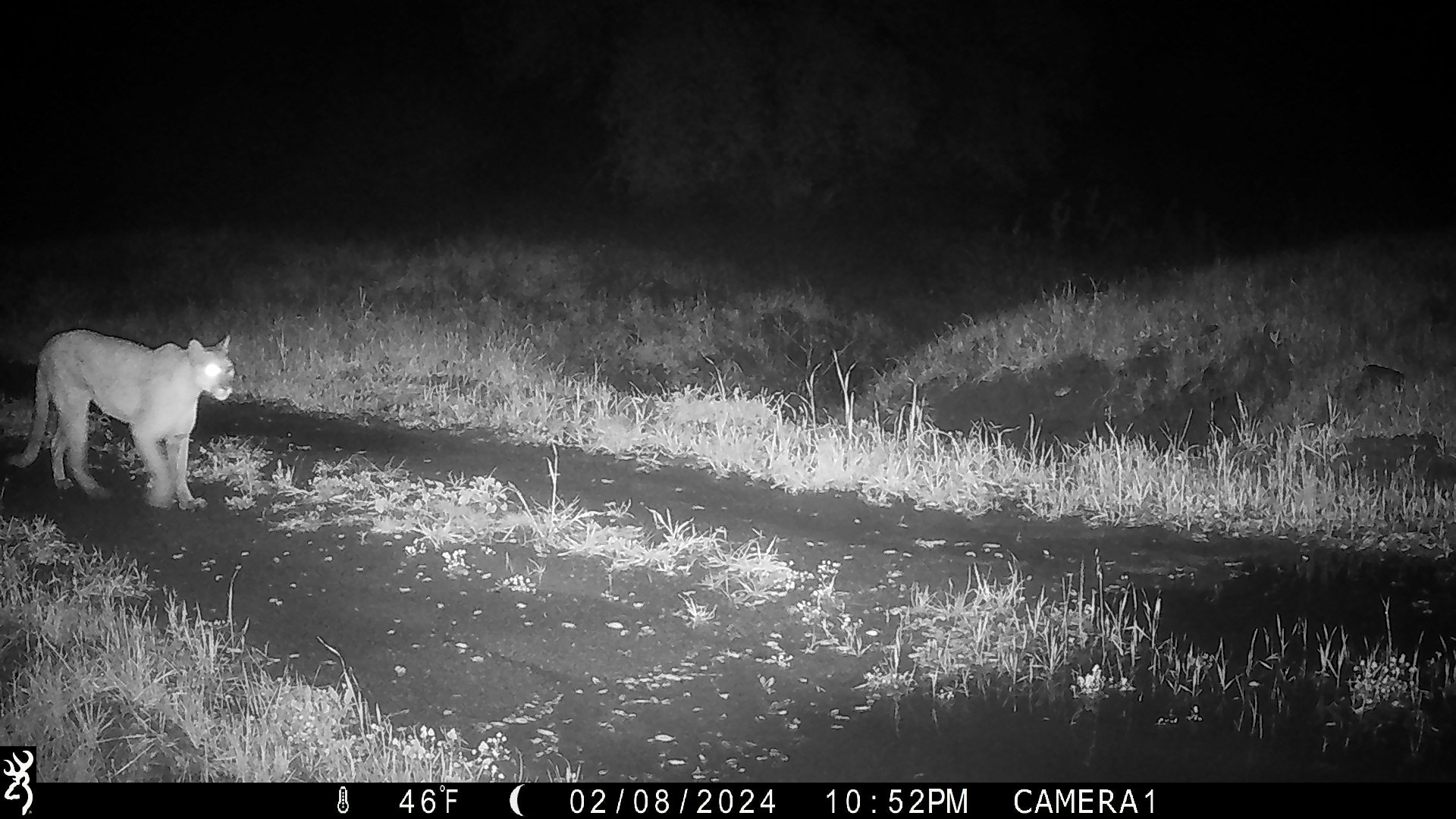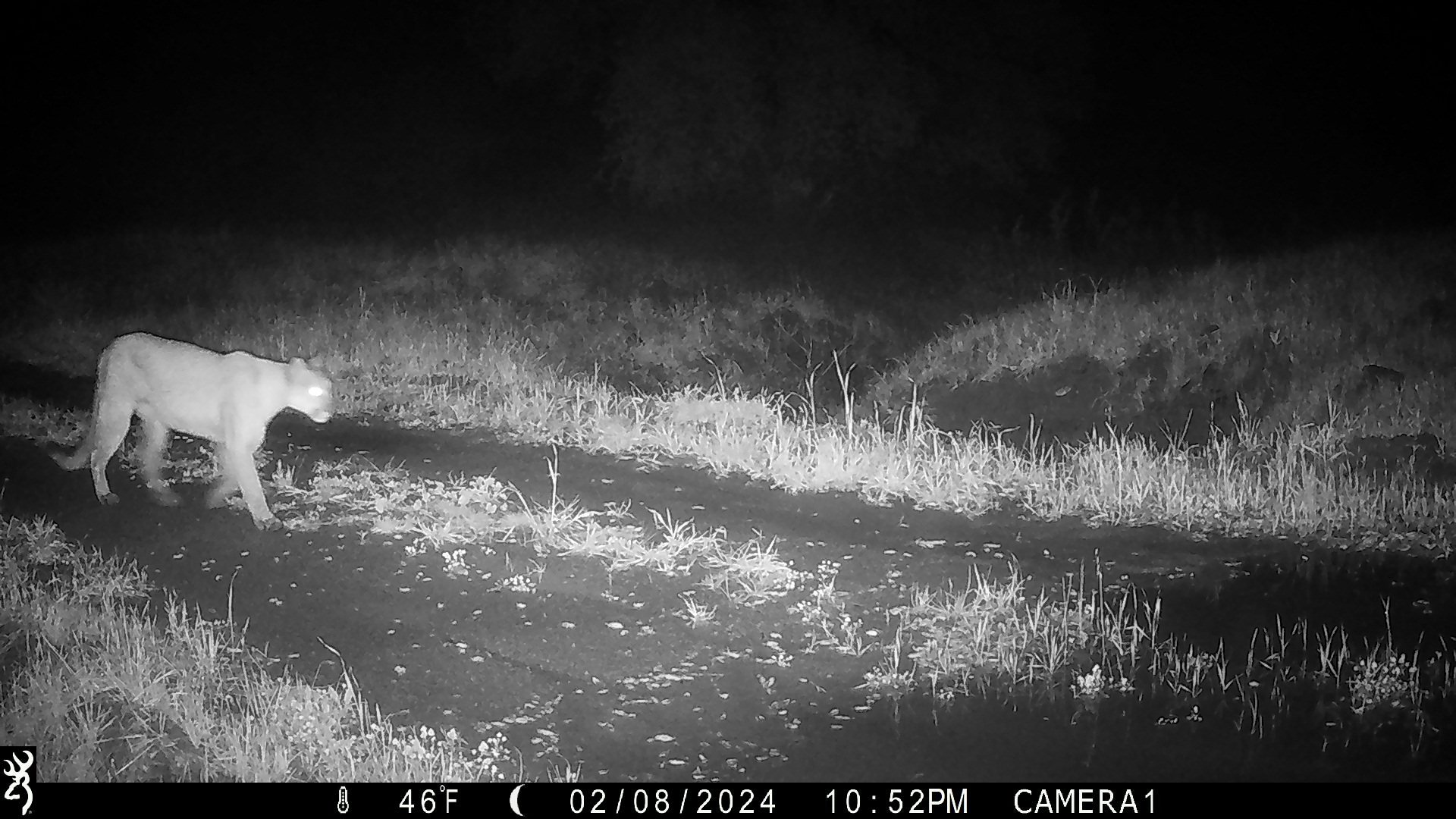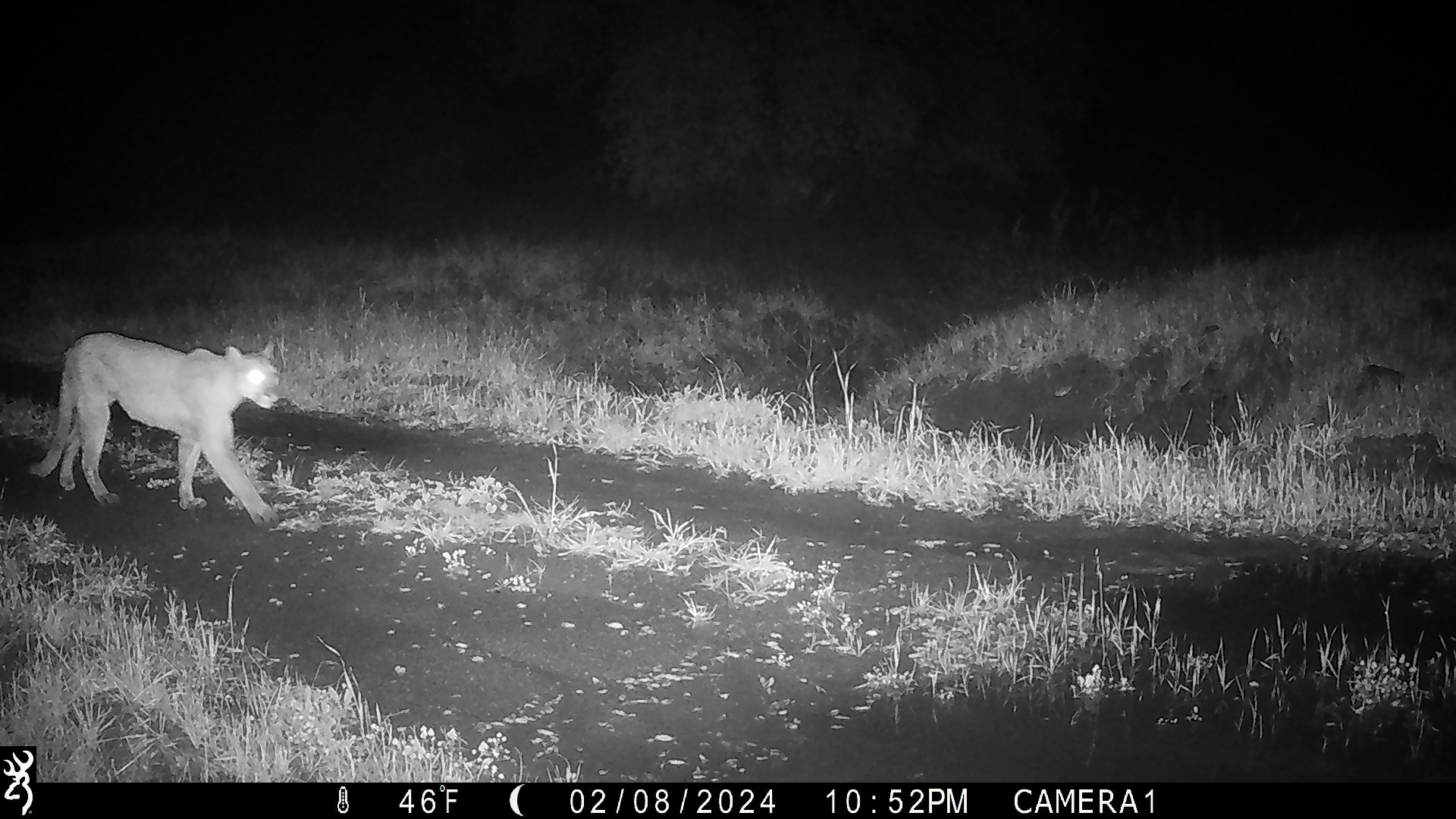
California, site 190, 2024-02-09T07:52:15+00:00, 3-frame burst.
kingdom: Animalia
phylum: Chordata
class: Mammalia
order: Carnivora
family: Felidae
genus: Puma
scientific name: Puma concolor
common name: puma